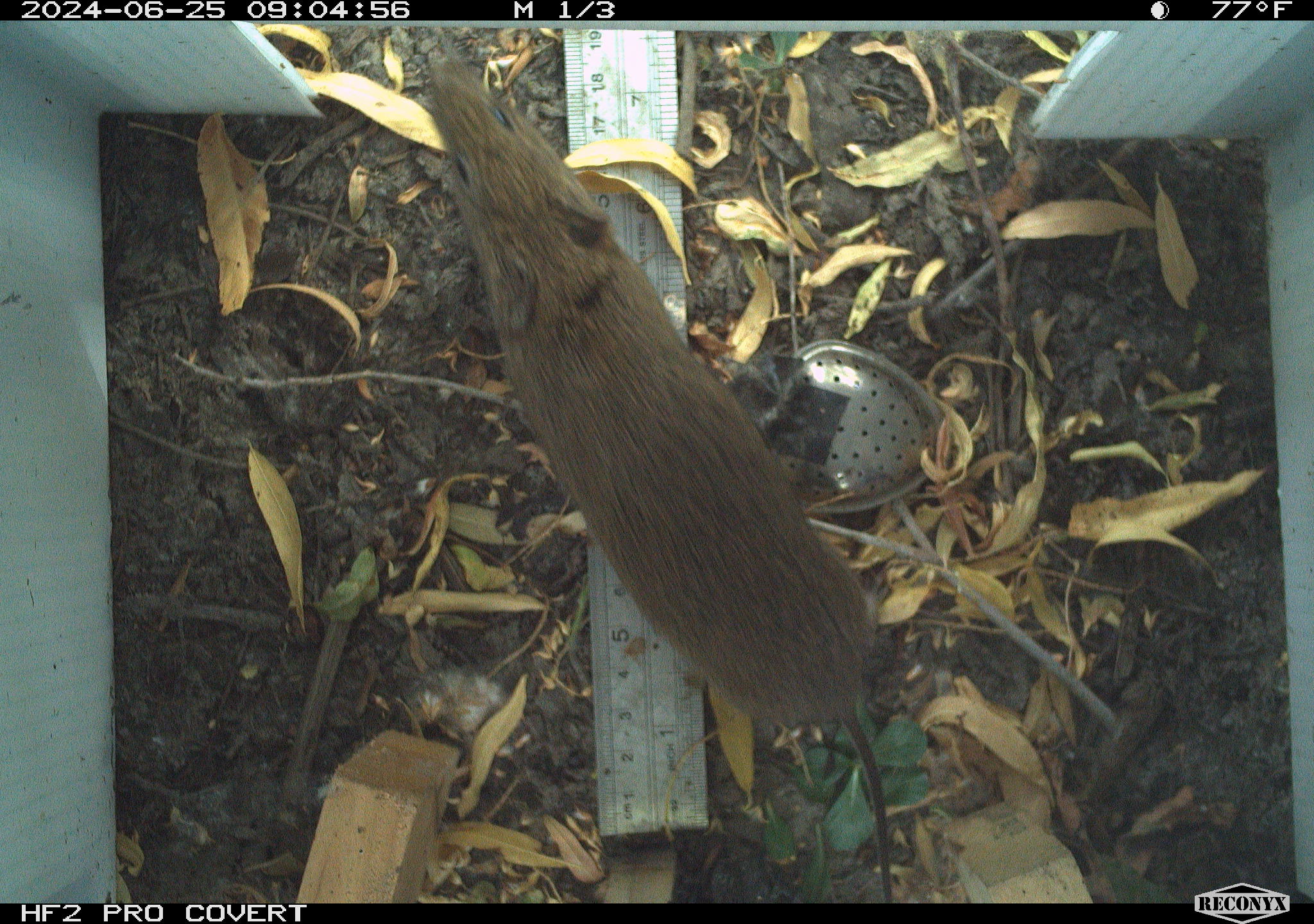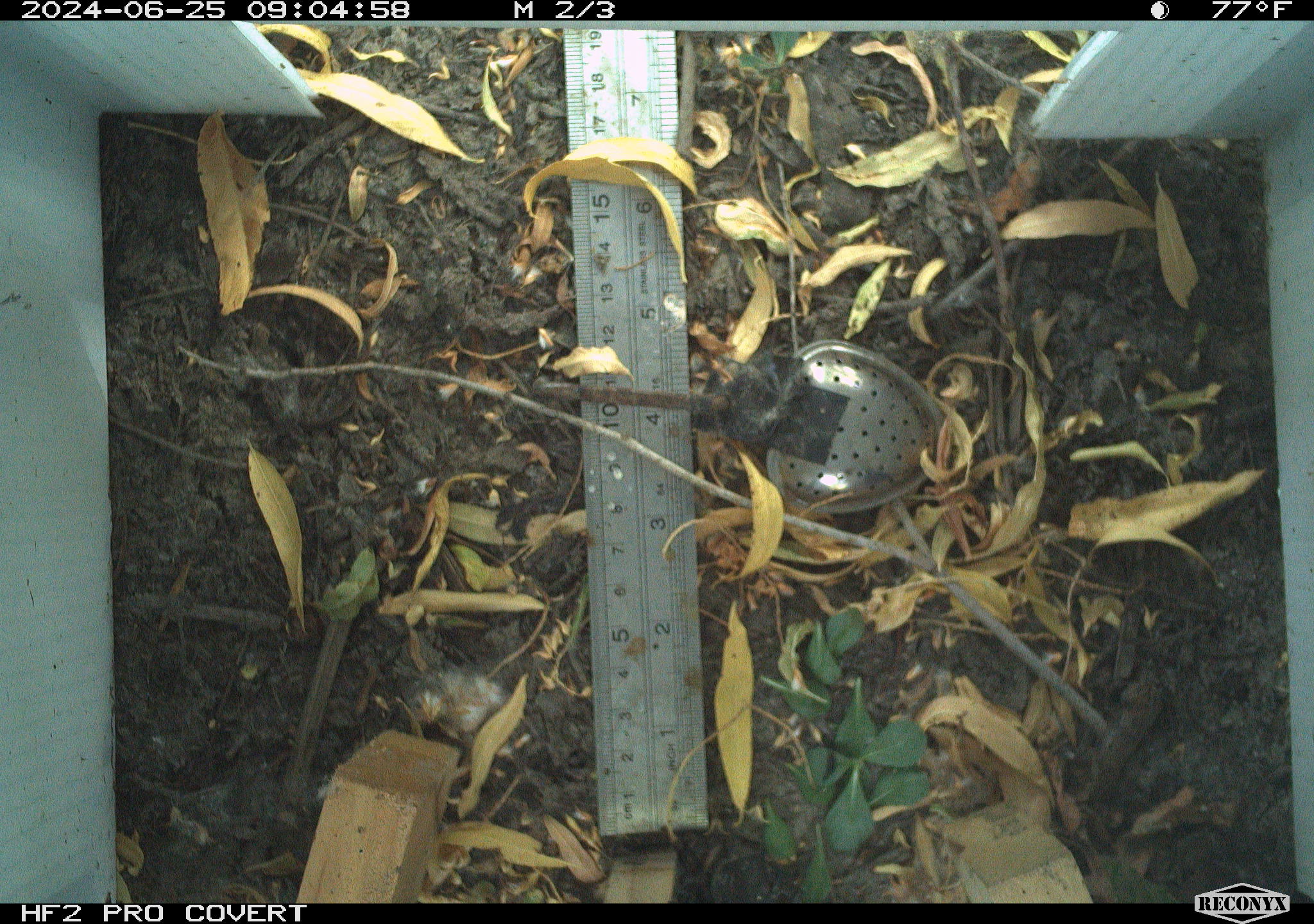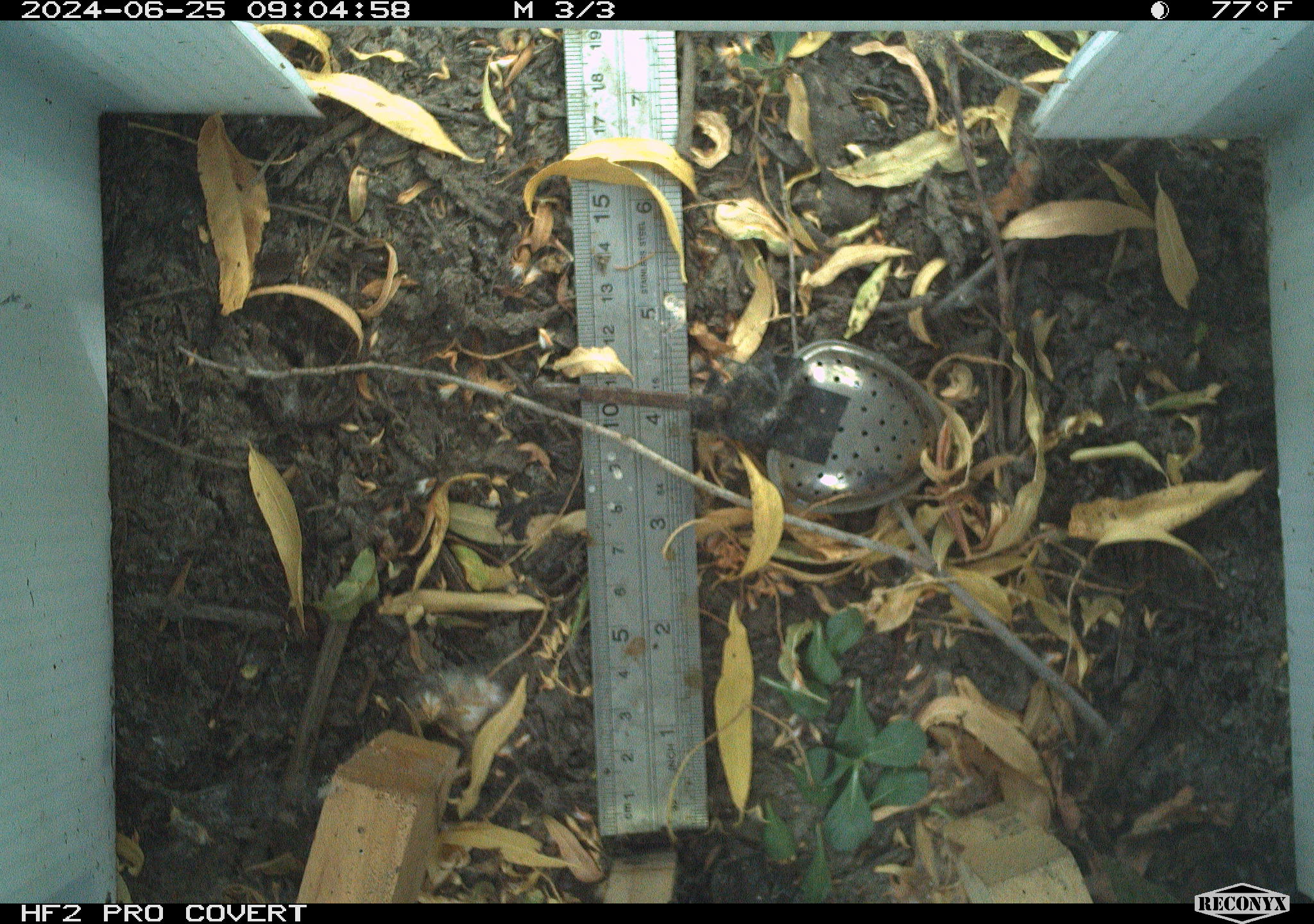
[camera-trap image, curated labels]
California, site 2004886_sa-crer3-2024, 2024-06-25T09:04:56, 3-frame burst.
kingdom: Animalia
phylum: Chordata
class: Mammalia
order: Rodentia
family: Cricetidae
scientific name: Arvicolinae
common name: voles, lemmings, and muskrats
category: arvicolinae subfamily